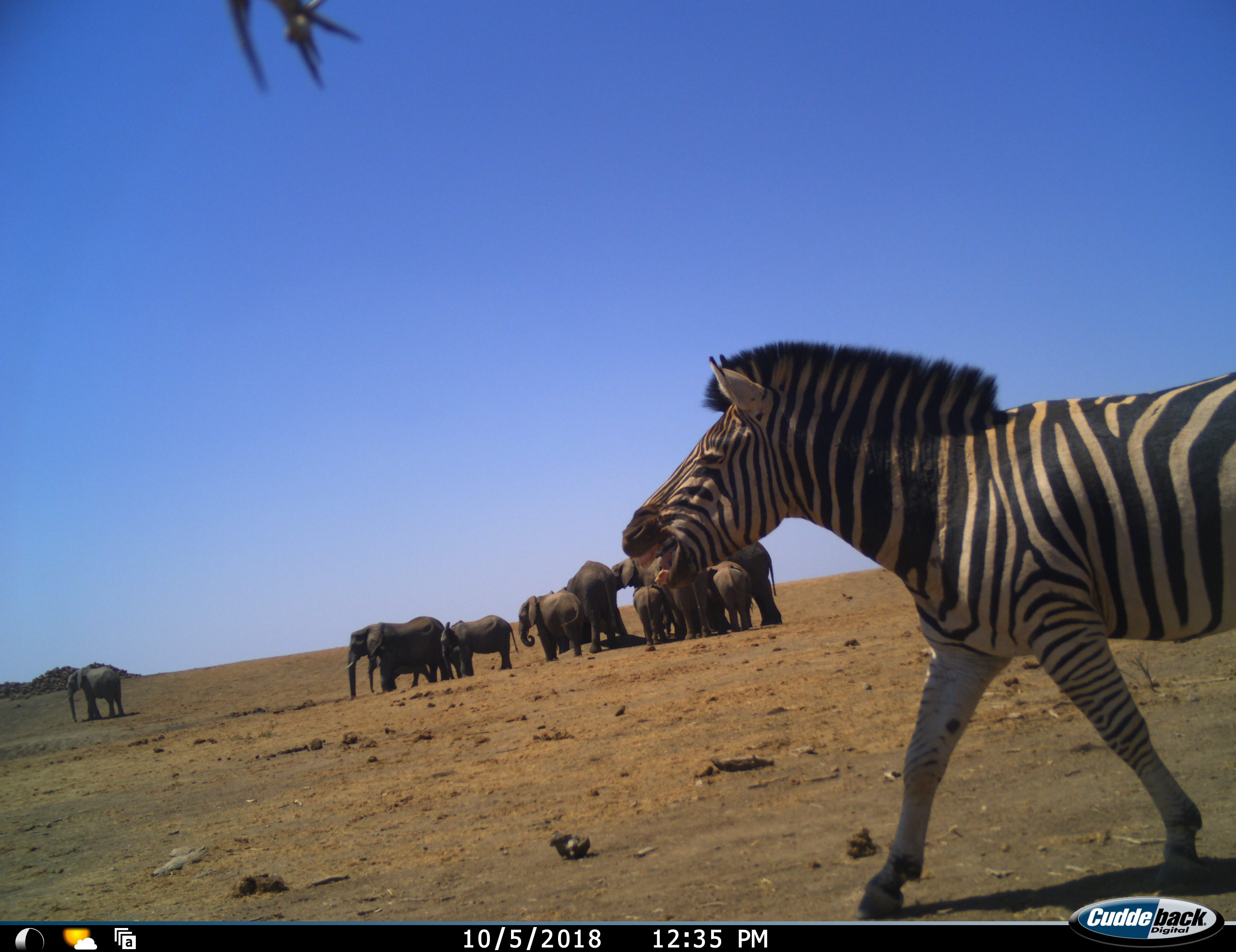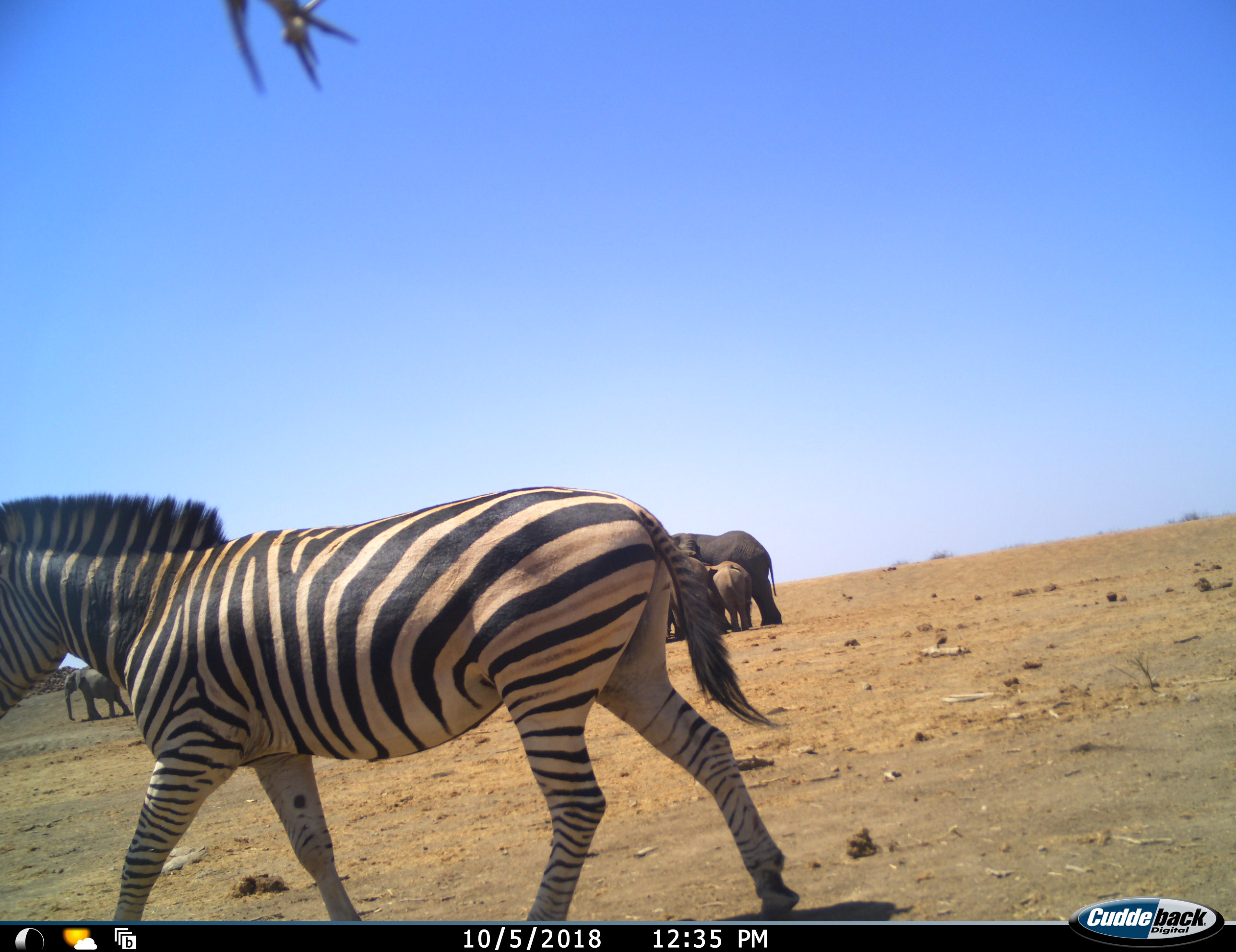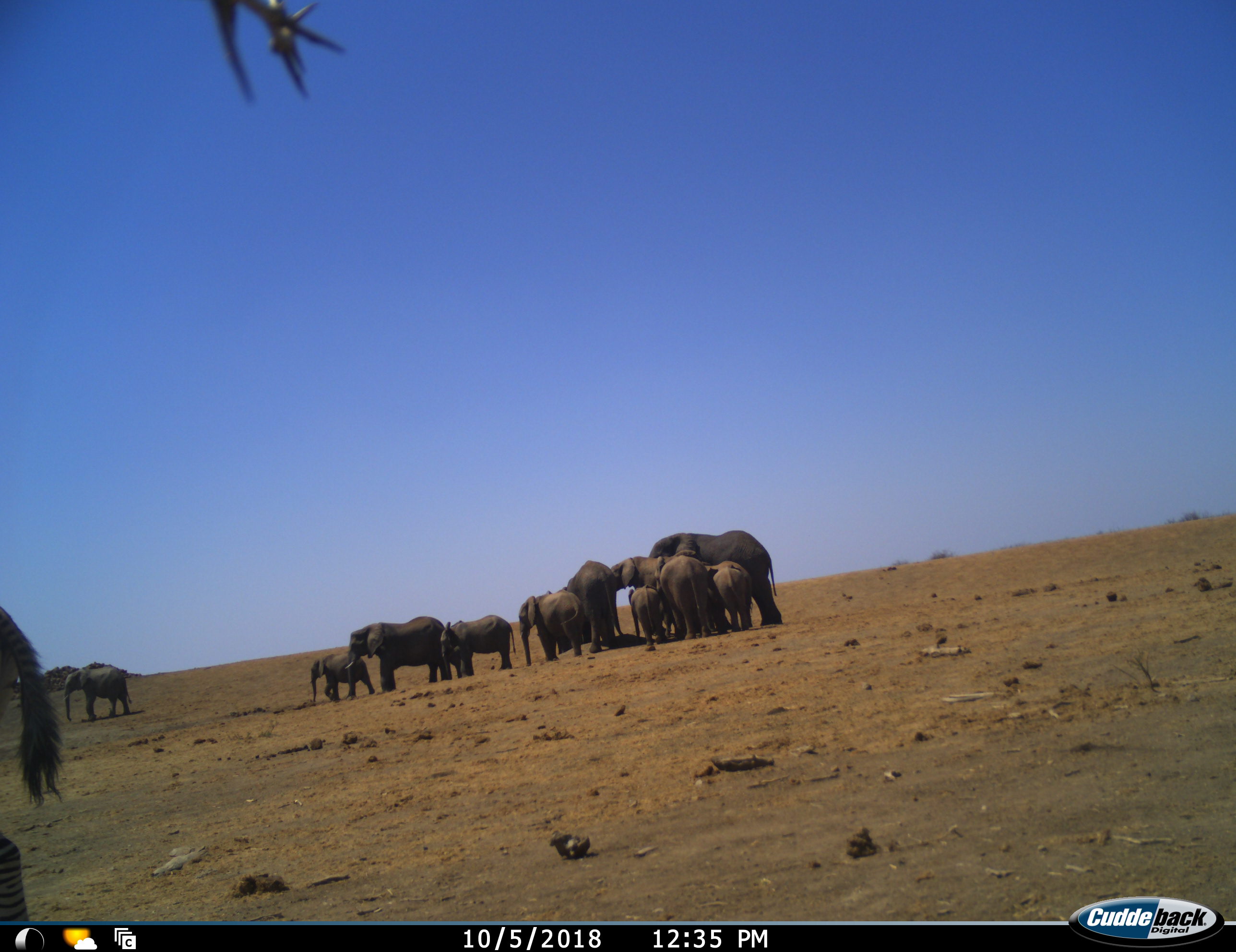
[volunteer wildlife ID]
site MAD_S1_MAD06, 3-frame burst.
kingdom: Animalia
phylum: Chordata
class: Mammalia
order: Proboscidea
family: Elephantidae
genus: Loxodonta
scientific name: Loxodonta africana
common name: african bush elephant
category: elephant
Elephant (african bush elephant) (Loxodonta africana), count 11-50. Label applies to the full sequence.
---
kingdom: Animalia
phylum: Chordata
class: Mammalia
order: Perissodactyla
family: Equidae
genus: Equus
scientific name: Equus quagga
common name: plains zebra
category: zebraplains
Zebraplains (plains zebra) (Equus quagga), count 1. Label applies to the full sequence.